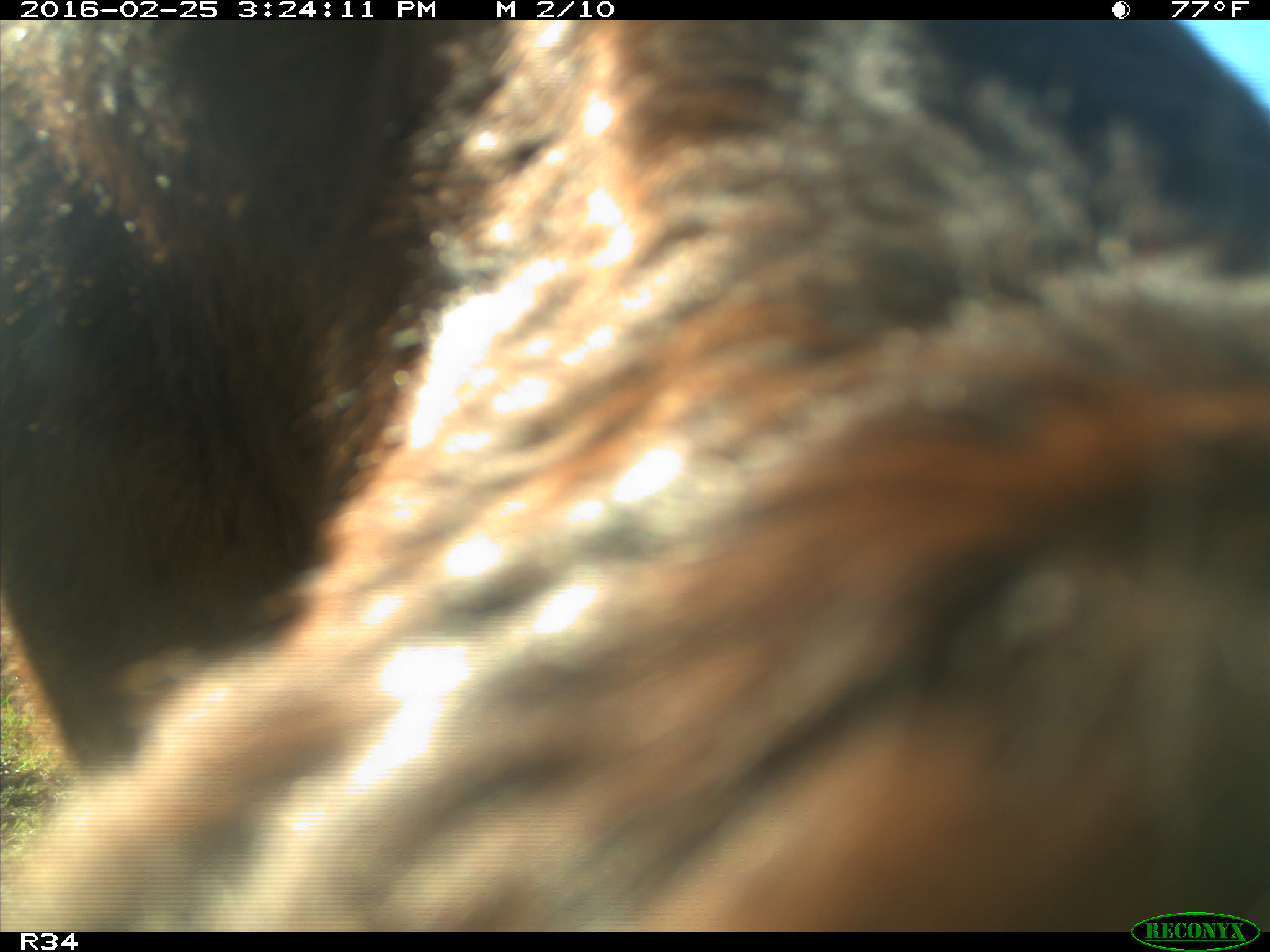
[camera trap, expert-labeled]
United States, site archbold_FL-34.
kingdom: Animalia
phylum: Chordata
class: Mammalia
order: Artiodactyla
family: Bovidae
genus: Bos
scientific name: Bos taurus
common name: domestic cow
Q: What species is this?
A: Bos taurus (domestic cow).